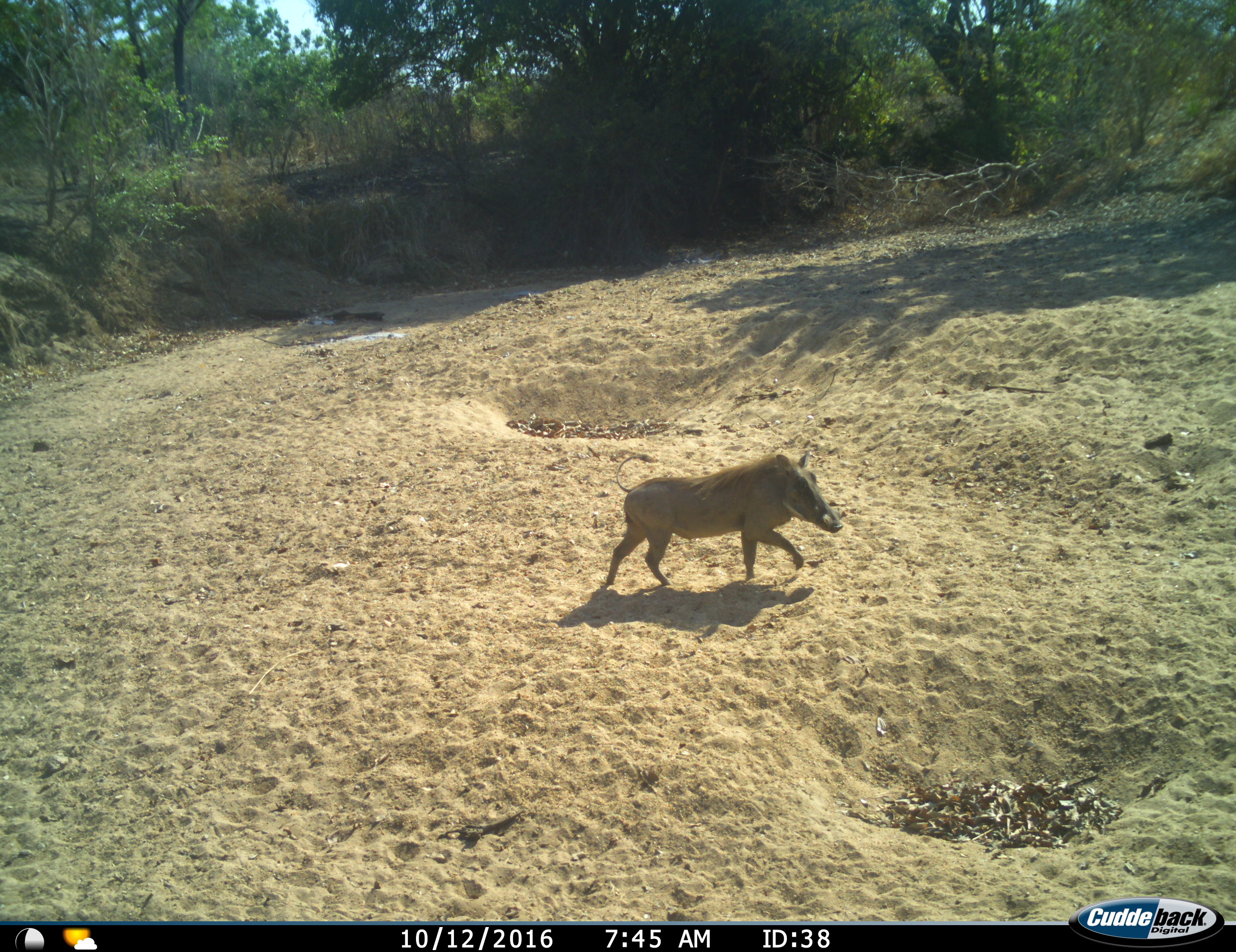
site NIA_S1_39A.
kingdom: Animalia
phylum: Chordata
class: Mammalia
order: Artiodactyla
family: Suidae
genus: Phacochoerus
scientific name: Phacochoerus africanus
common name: warthog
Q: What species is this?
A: Warthog (Phacochoerus africanus).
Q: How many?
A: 1.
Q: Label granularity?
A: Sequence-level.